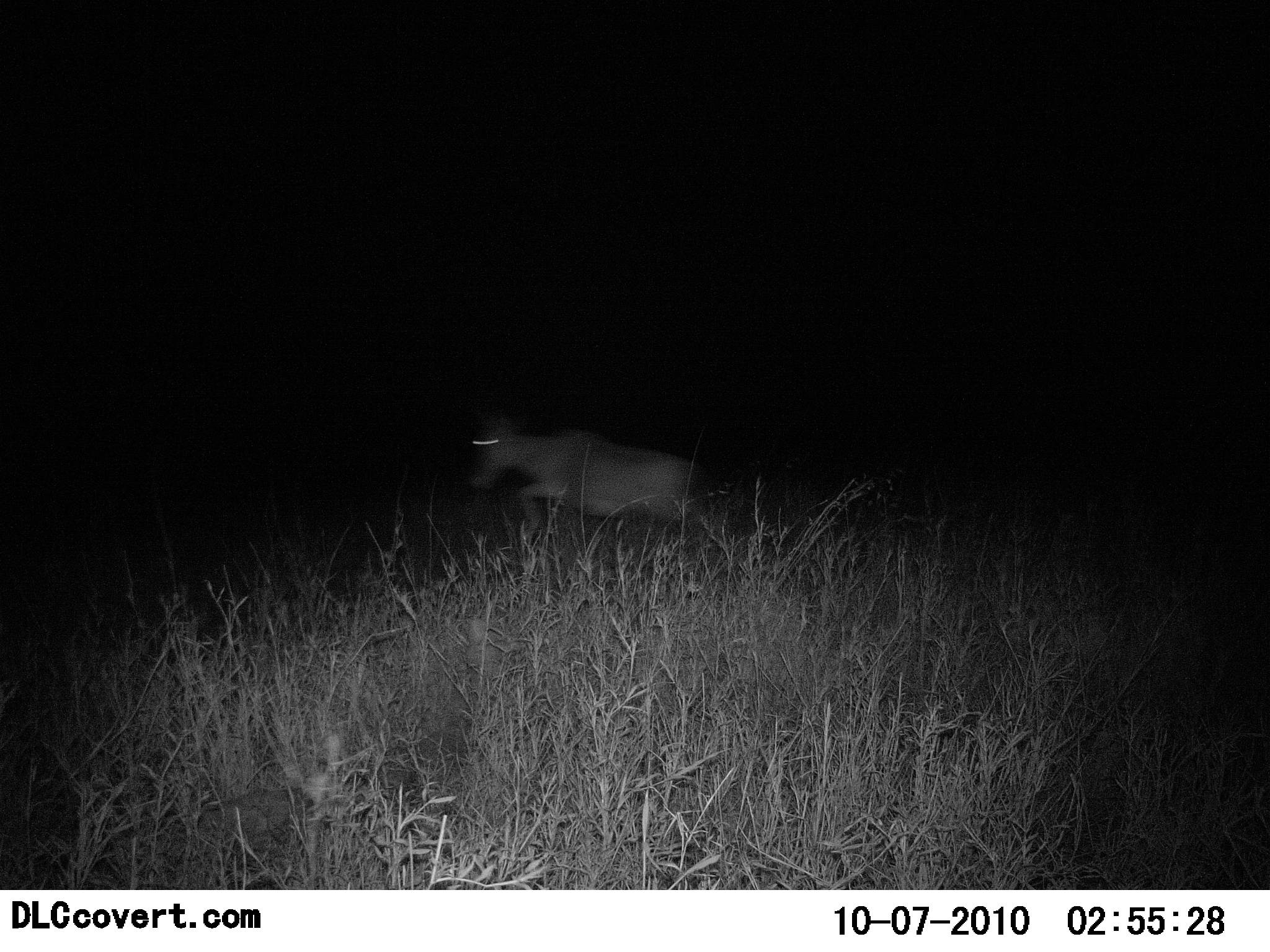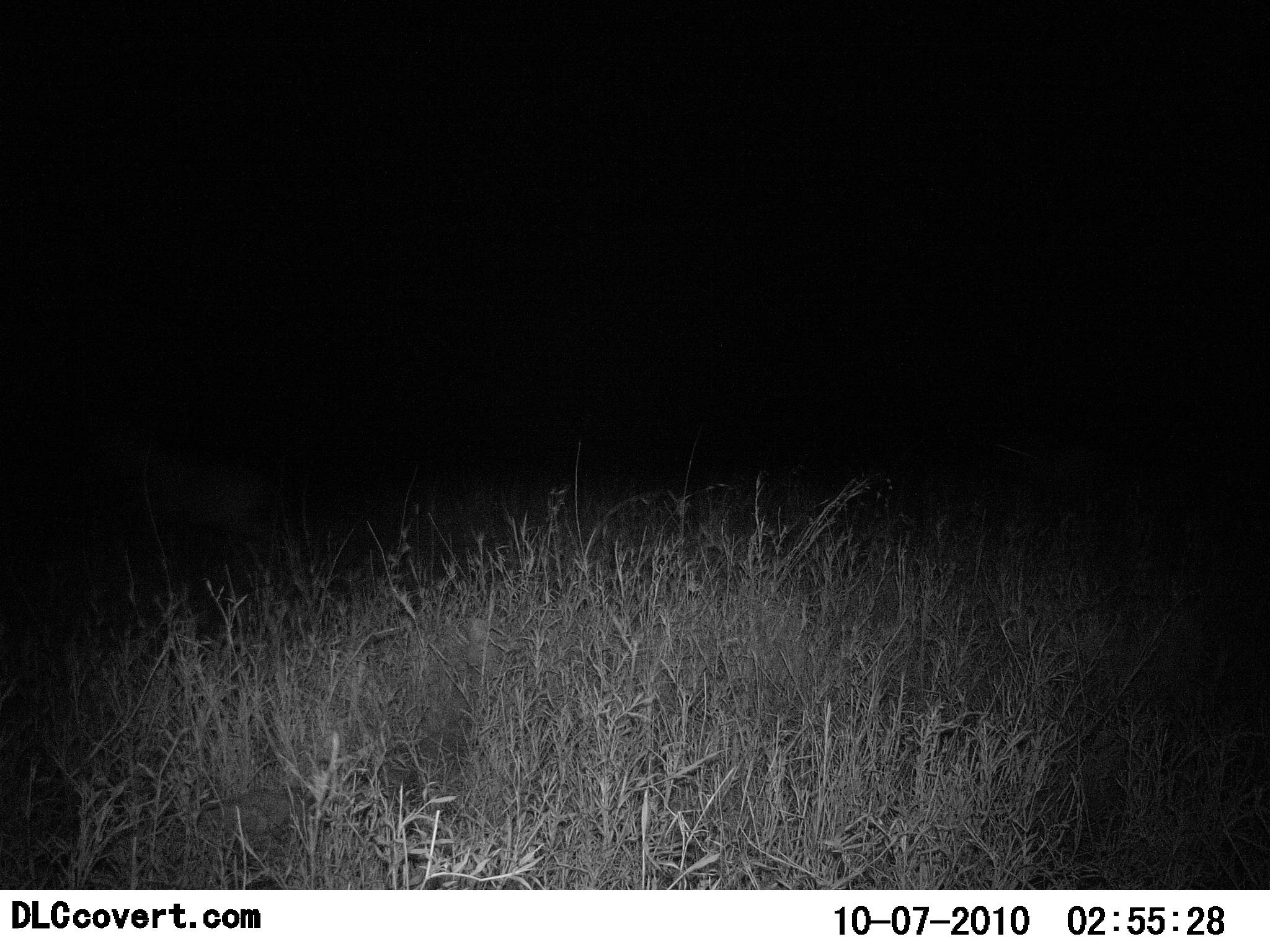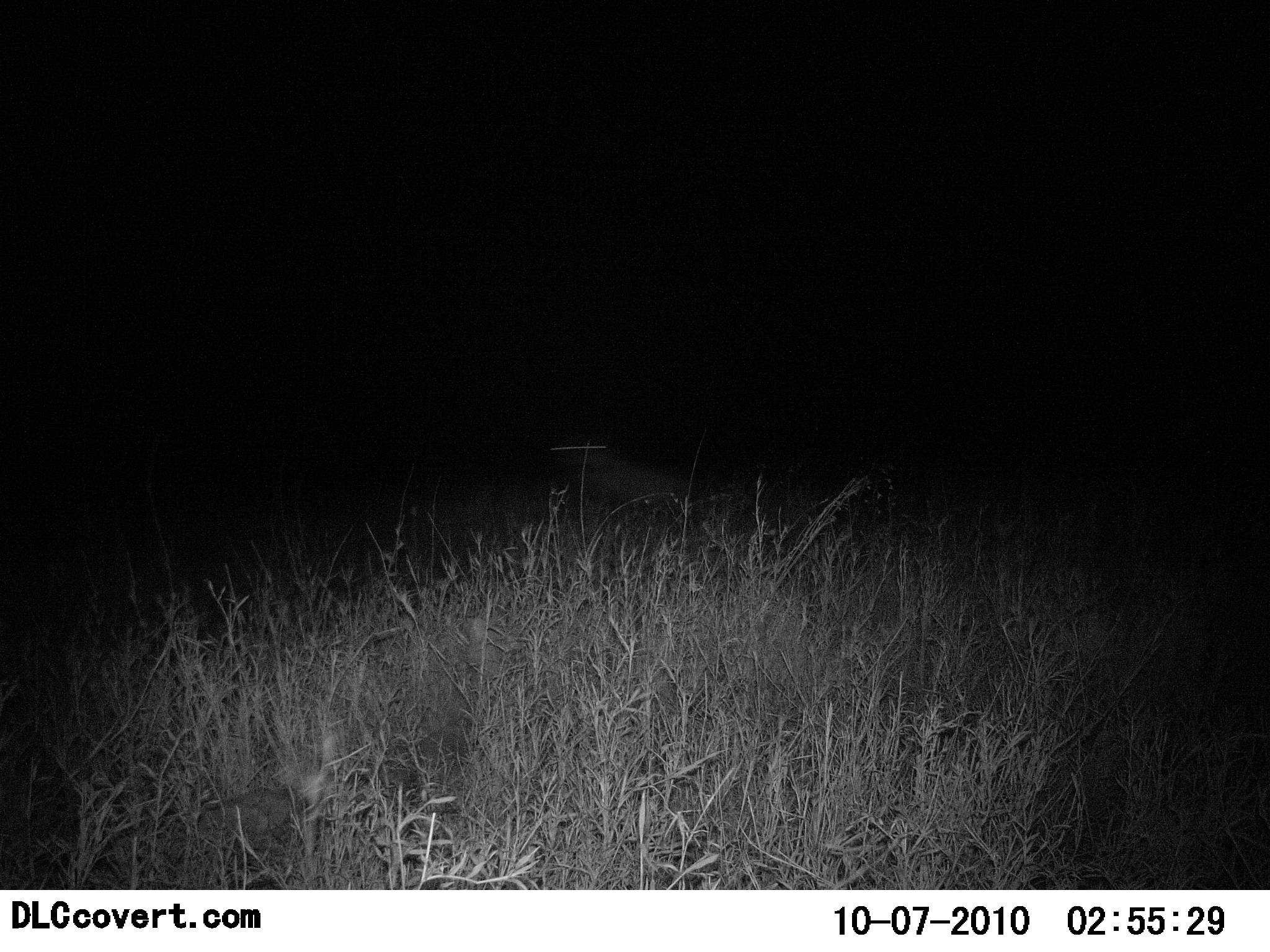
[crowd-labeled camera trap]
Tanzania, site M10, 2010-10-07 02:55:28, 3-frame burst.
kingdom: Animalia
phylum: Chordata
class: Mammalia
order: Artiodactyla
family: Bovidae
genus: Alcelaphus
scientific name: Alcelaphus buselaphus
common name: hartebeest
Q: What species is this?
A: Hartebeest (Alcelaphus buselaphus).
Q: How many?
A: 1.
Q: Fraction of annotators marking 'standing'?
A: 0%.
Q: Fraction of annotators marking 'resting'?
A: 0%.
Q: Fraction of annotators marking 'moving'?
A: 100%.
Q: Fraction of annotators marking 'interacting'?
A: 11%.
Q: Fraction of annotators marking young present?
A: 0%.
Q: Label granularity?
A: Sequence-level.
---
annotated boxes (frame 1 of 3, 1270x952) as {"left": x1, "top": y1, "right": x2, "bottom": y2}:
animal: {"left": 469, "top": 415, "right": 713, "bottom": 573}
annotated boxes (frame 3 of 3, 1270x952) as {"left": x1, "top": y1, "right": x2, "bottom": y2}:
animal: {"left": 572, "top": 441, "right": 692, "bottom": 528}